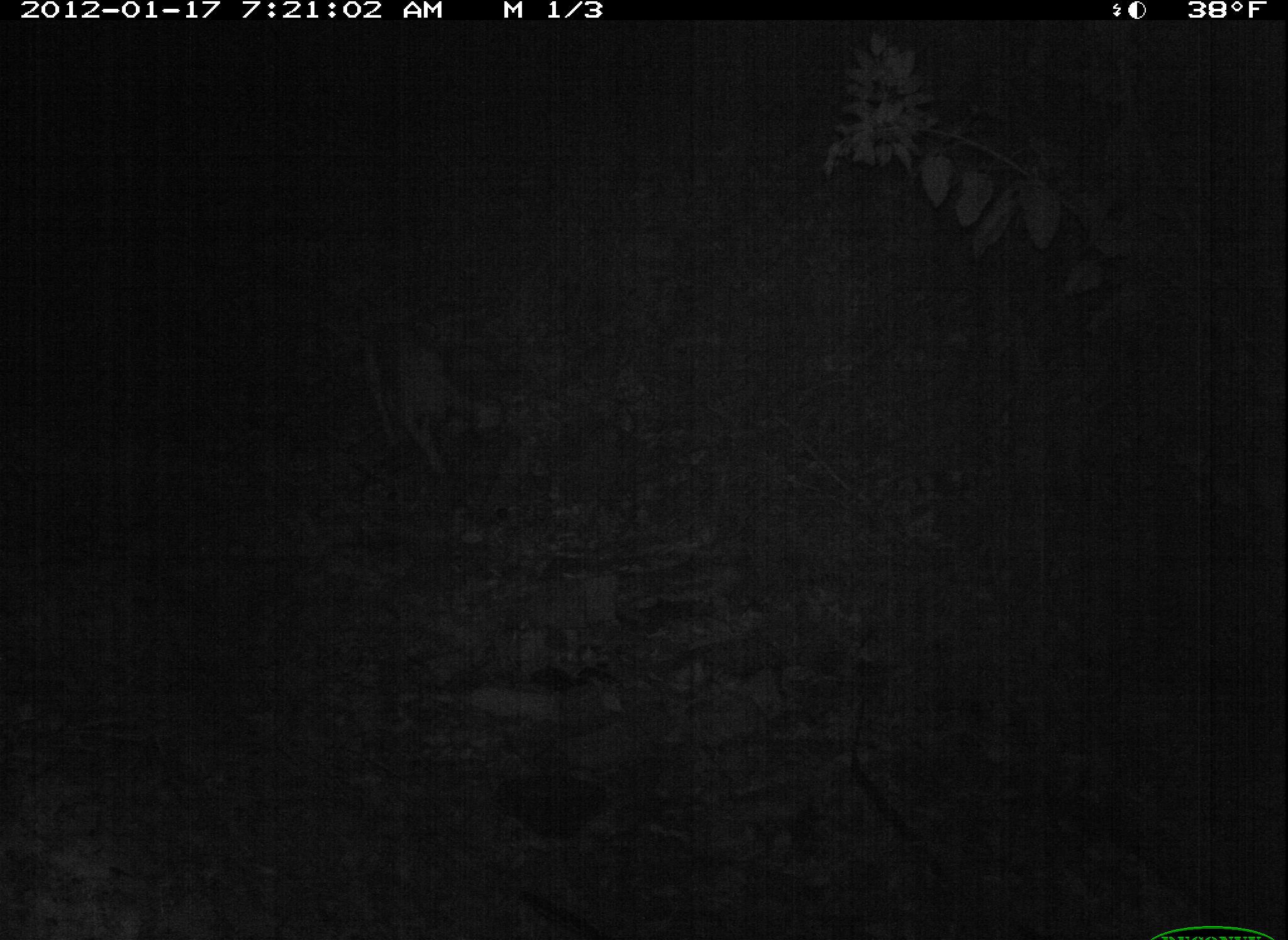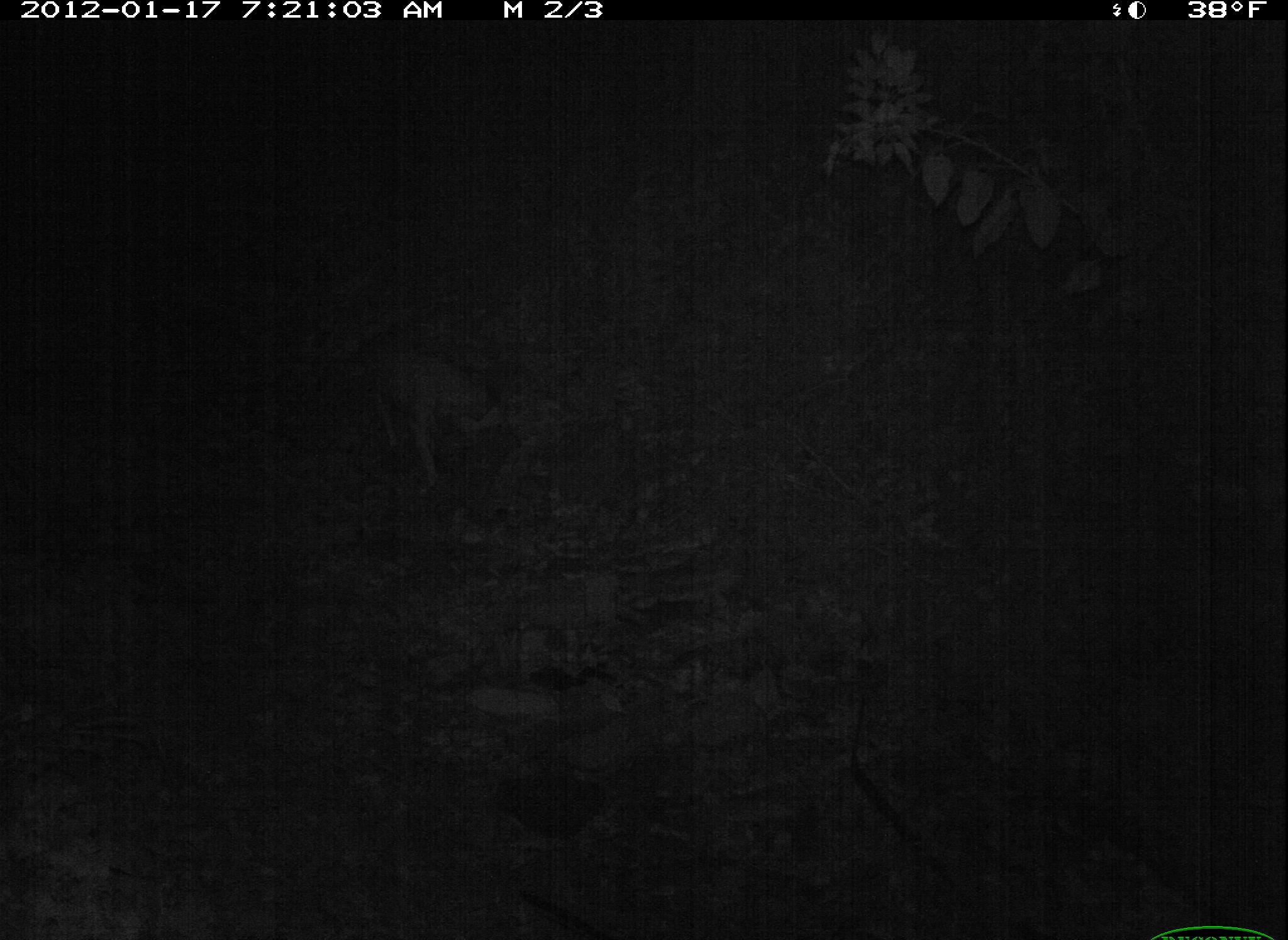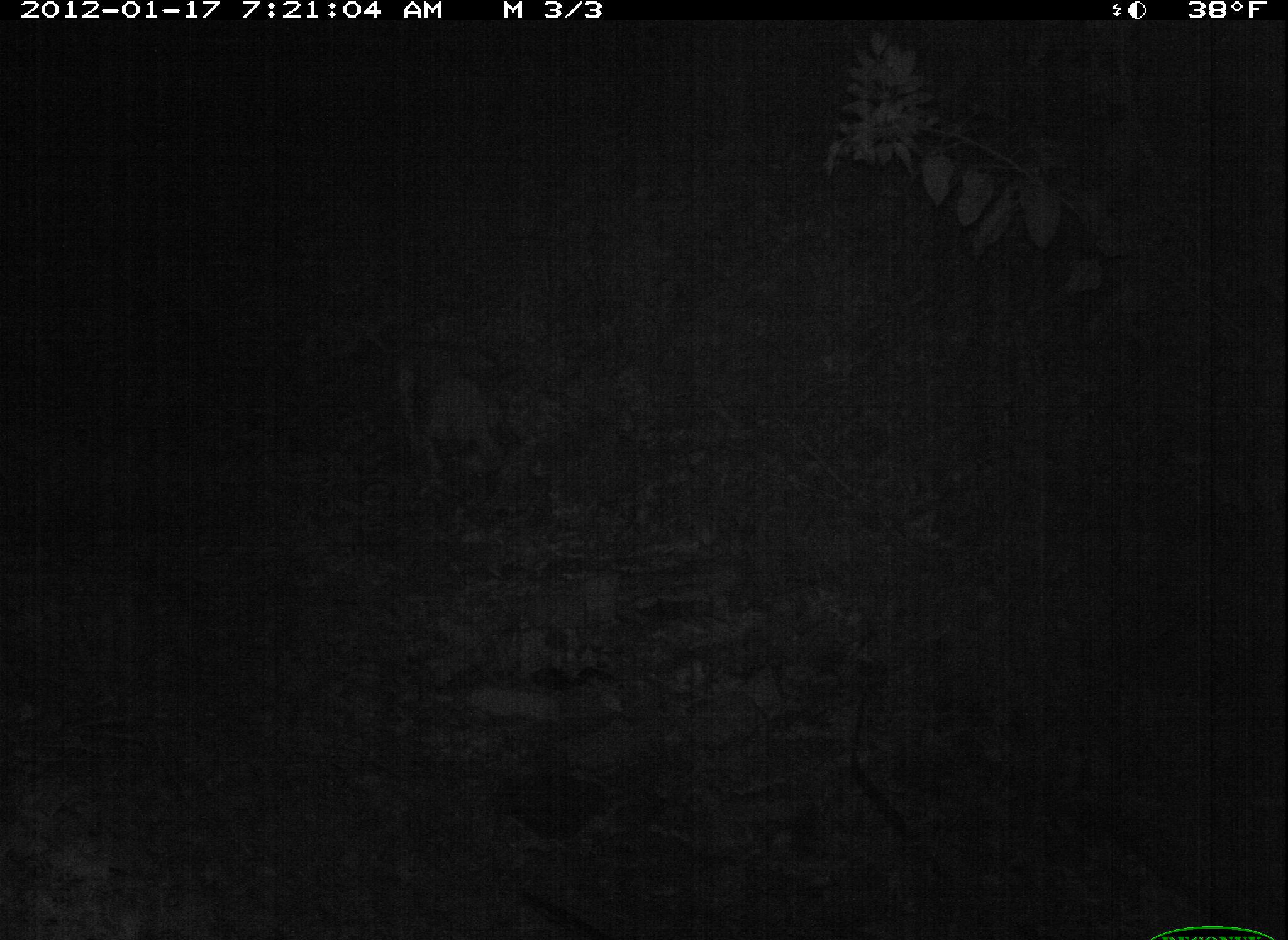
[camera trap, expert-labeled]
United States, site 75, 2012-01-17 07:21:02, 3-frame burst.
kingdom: Animalia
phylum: Chordata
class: Mammalia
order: Carnivora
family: Canidae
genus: Canis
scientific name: Canis familiaris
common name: domestic dog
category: dog